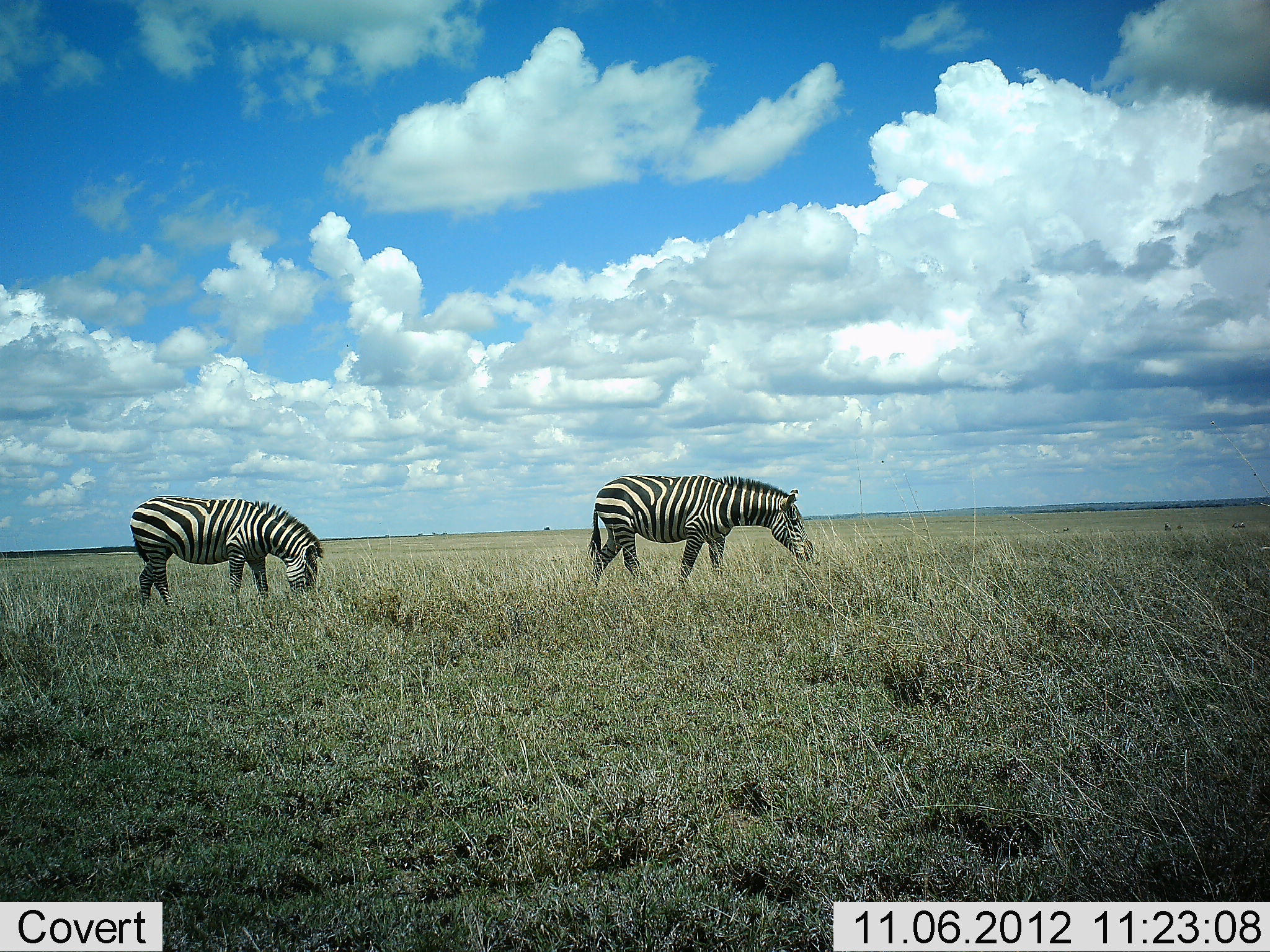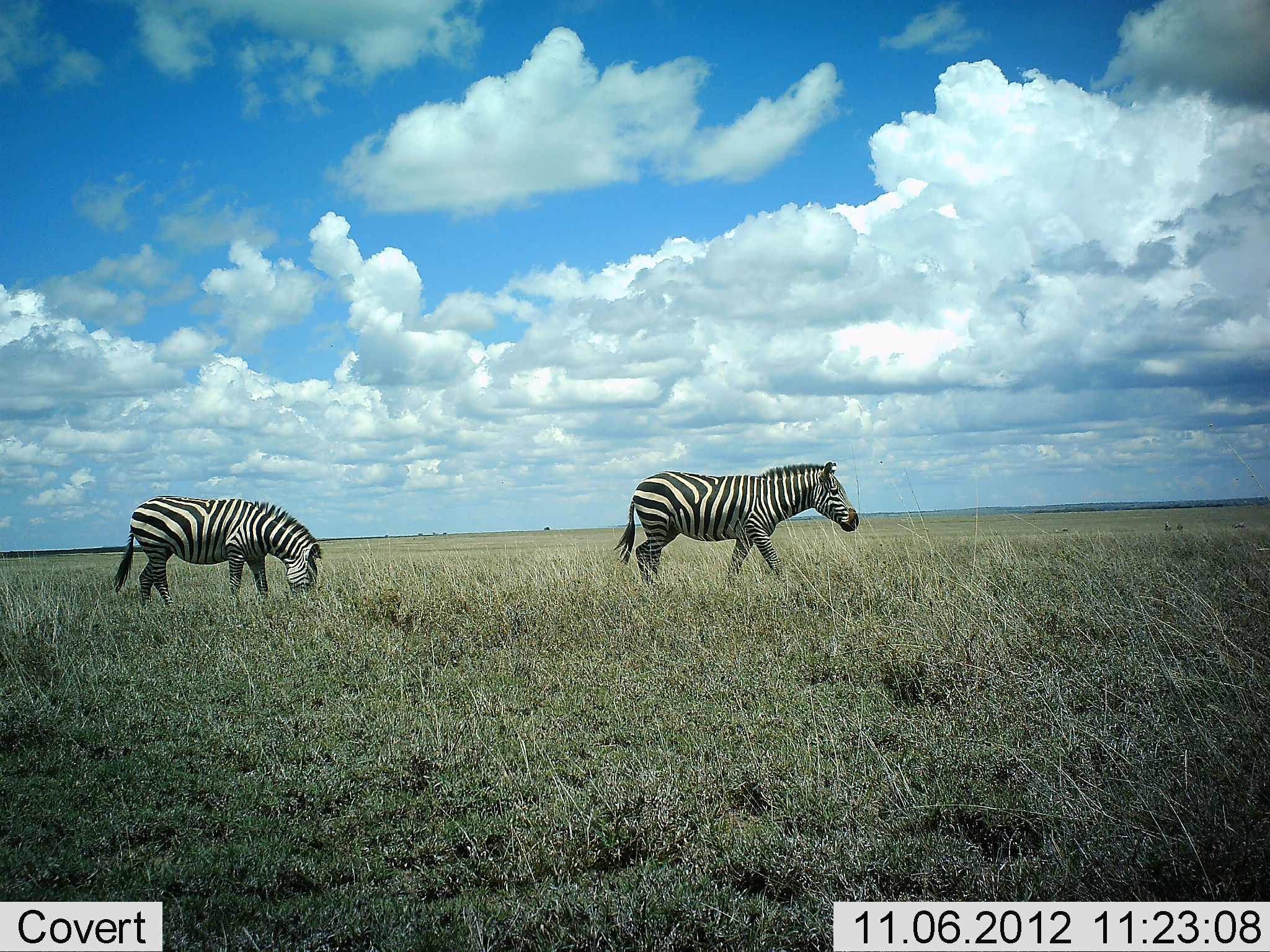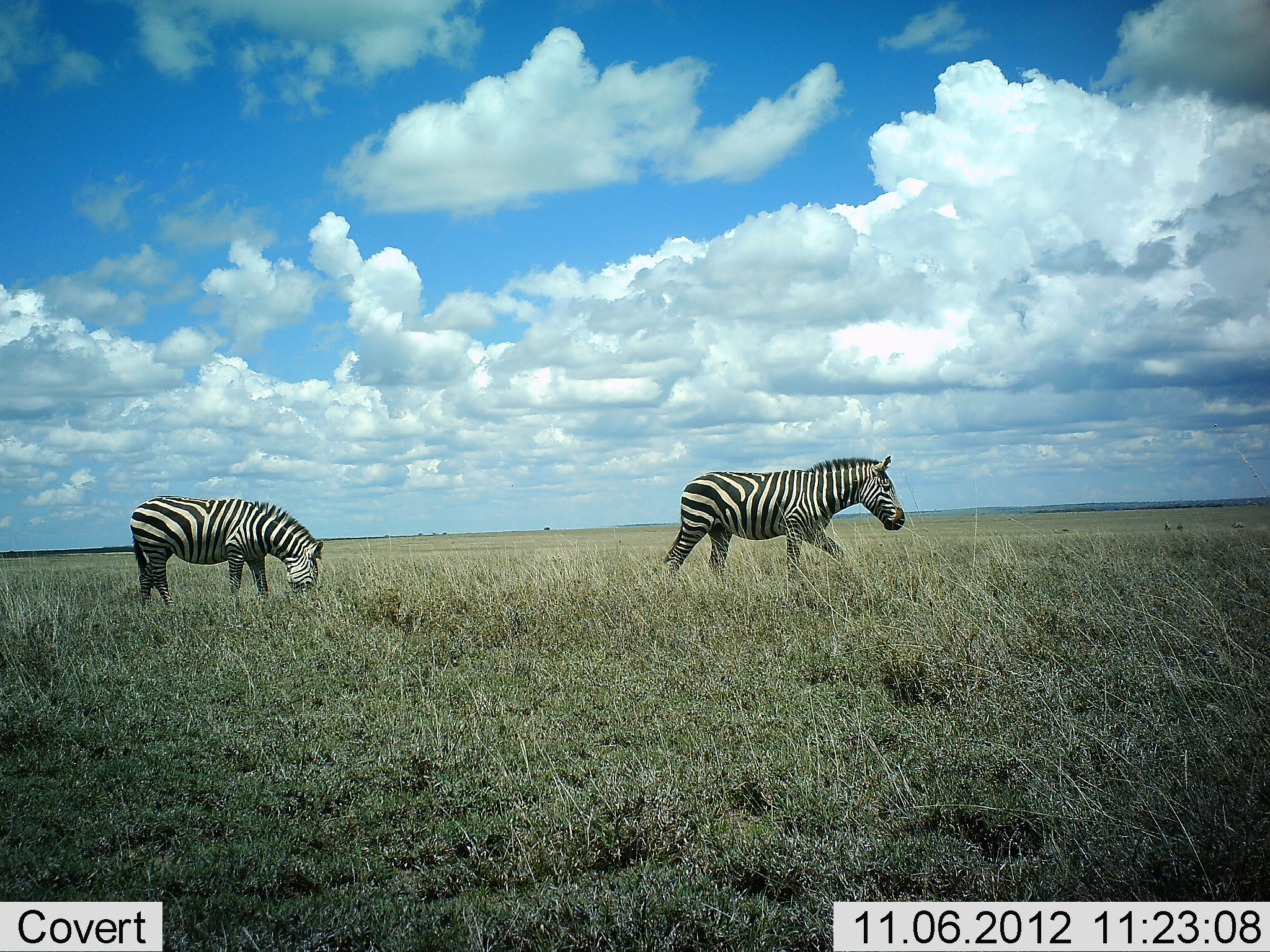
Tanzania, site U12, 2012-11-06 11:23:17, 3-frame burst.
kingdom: Animalia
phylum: Chordata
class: Mammalia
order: Perissodactyla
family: Equidae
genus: Equus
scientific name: Equus quagga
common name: plains zebra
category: zebra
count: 2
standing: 30%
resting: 0%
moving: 80%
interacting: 0%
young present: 0%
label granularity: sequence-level